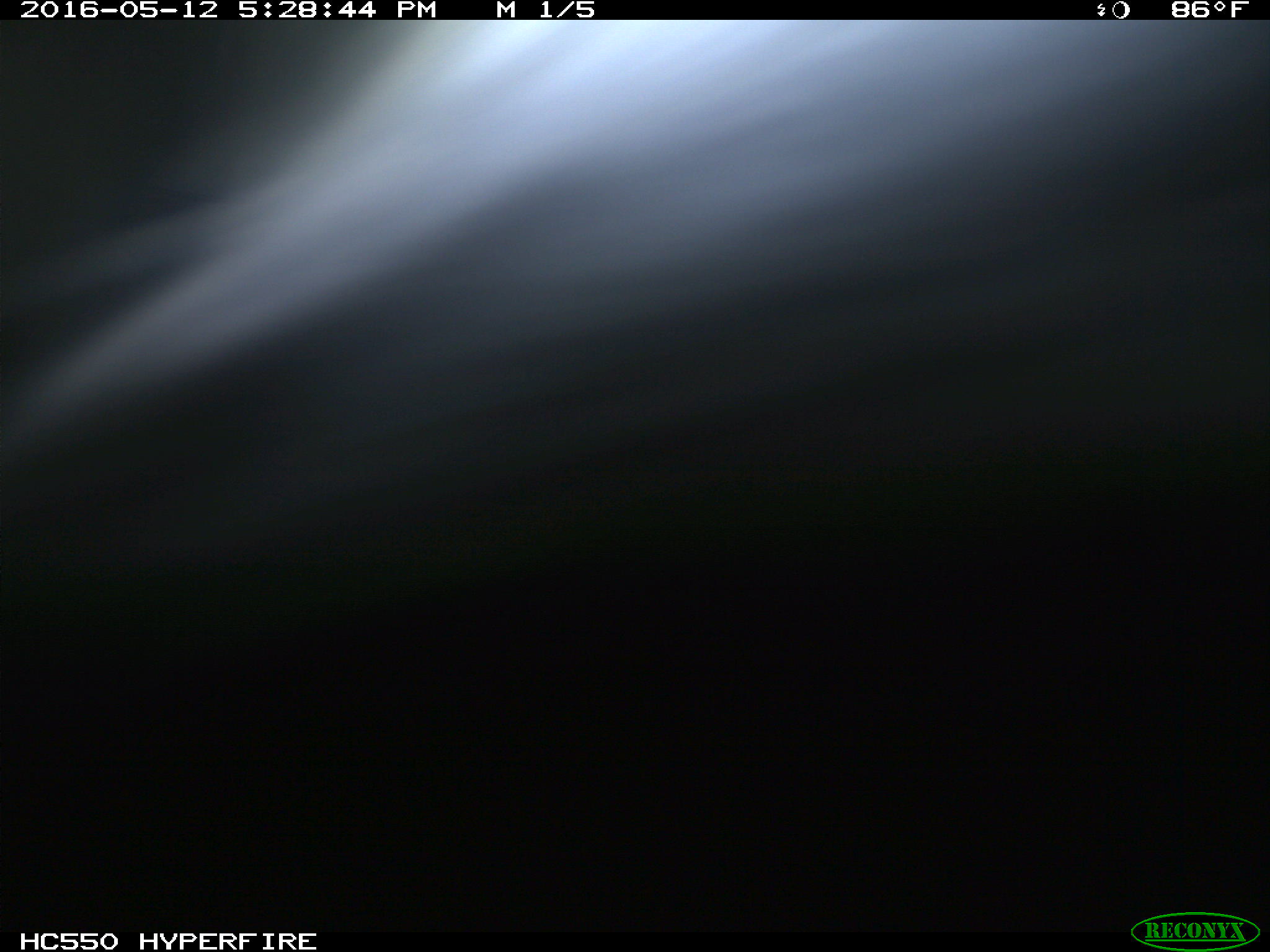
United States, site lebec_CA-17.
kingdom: Animalia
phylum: Chordata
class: Mammalia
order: Artiodactyla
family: Bovidae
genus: Bos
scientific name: Bos taurus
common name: domestic cow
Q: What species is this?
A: Bos taurus (domestic cow).